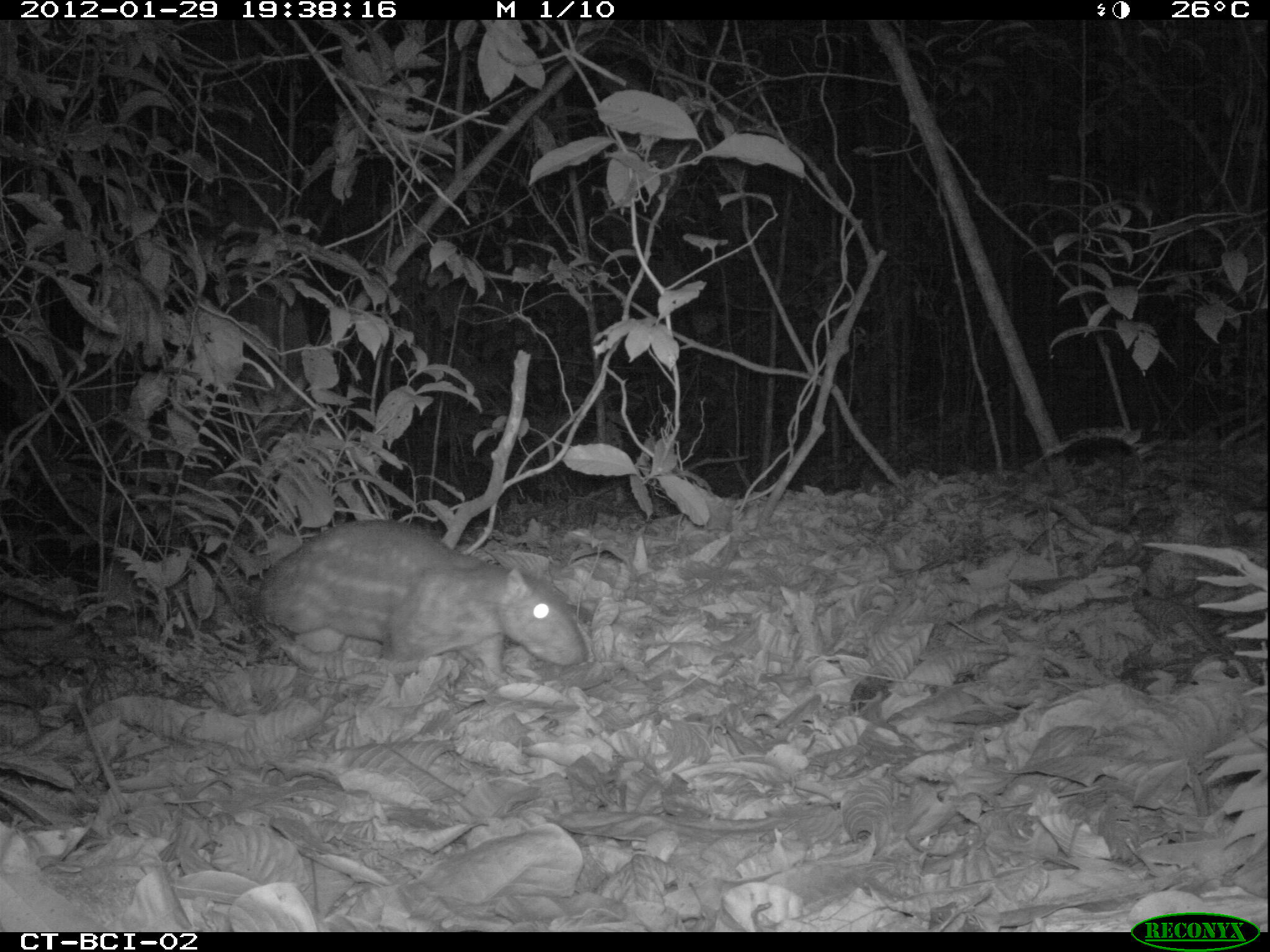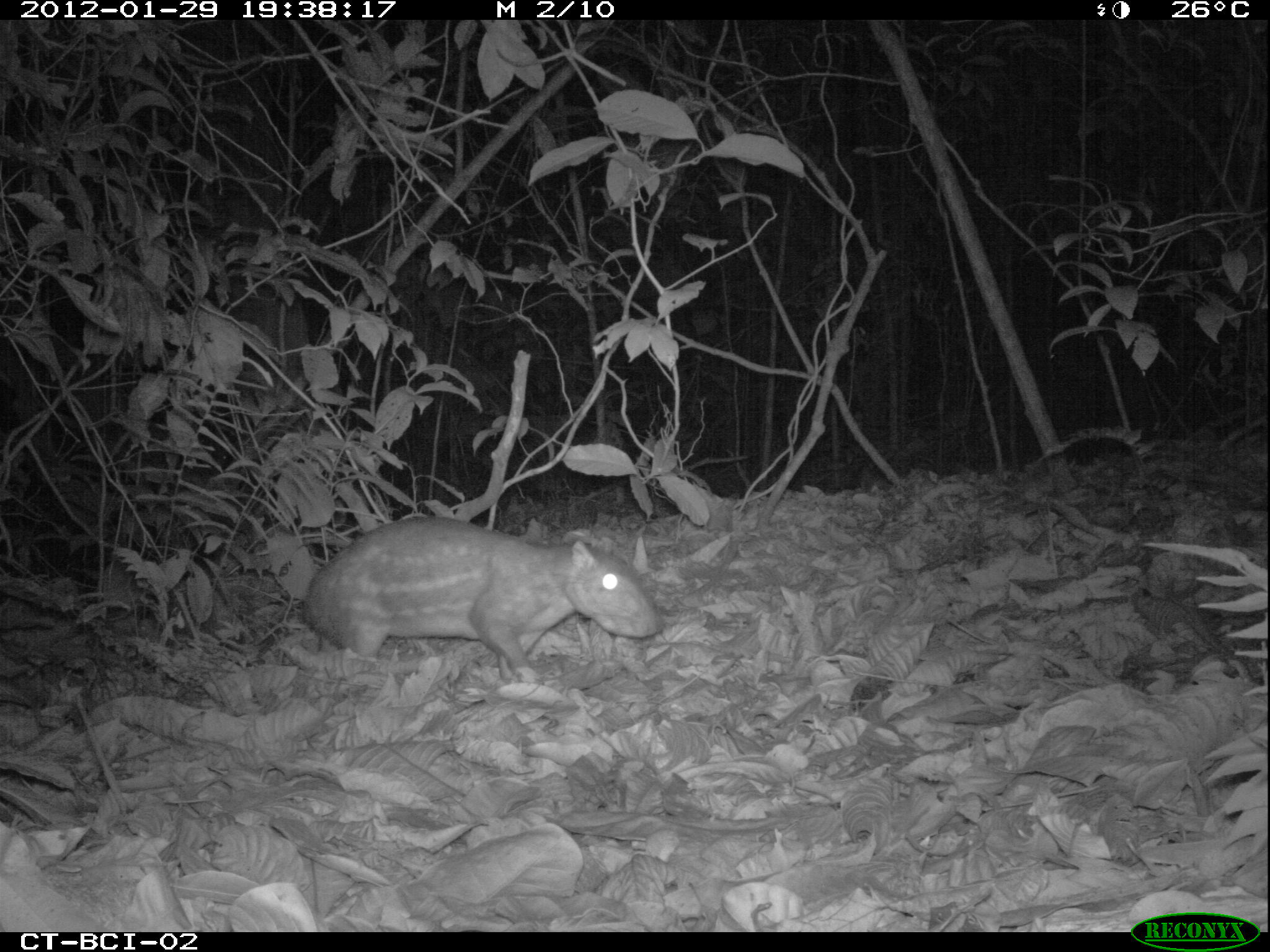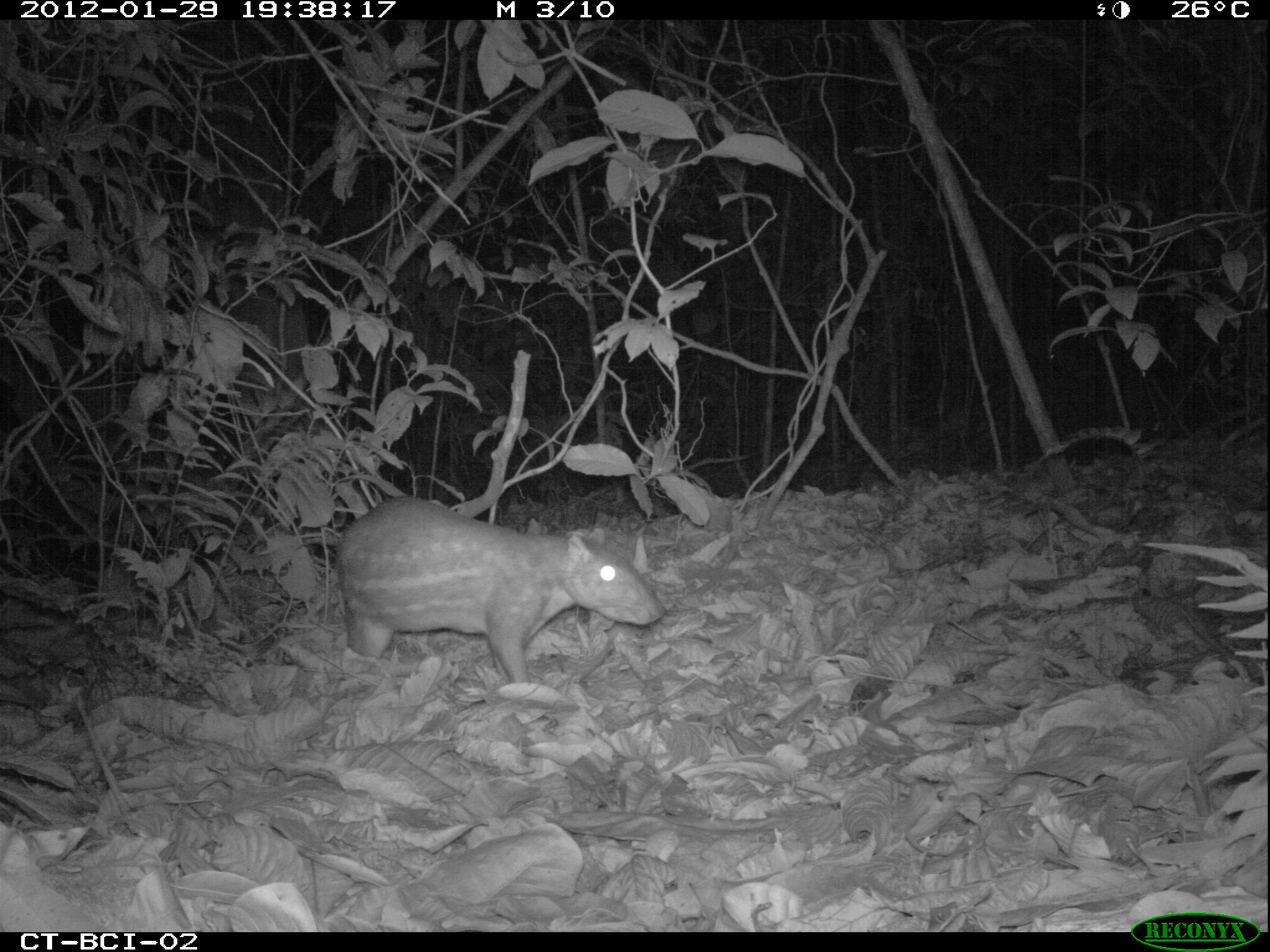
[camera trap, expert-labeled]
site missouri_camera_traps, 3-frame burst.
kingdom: Animalia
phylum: Chordata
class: Mammalia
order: Rodentia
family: Cuniculidae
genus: Cuniculus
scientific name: Cuniculus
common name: paca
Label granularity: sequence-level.